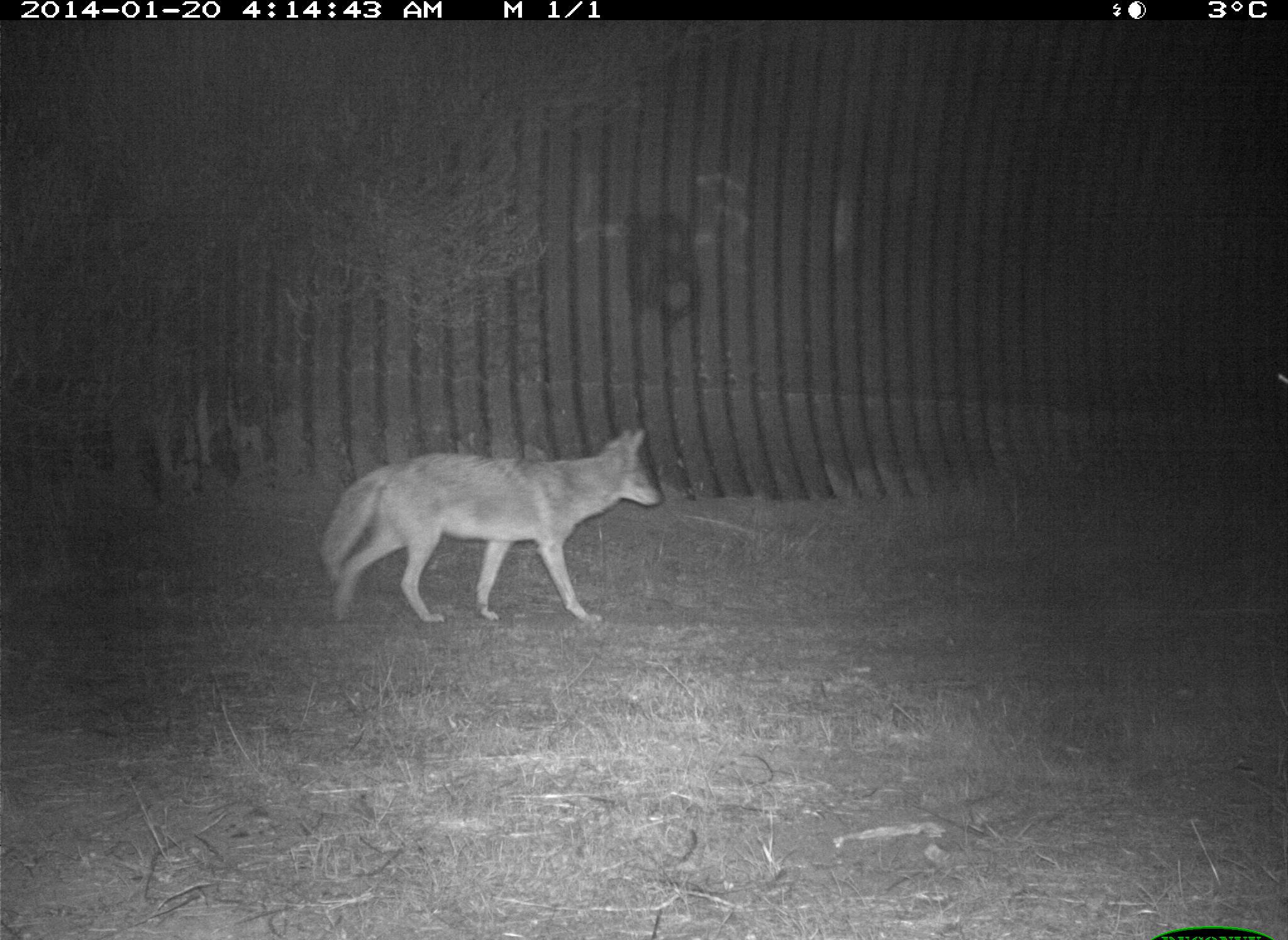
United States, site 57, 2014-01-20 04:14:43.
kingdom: Animalia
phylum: Chordata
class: Mammalia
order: Carnivora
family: Canidae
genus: Canis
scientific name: Canis latrans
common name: coyote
Coyote (Canis latrans).